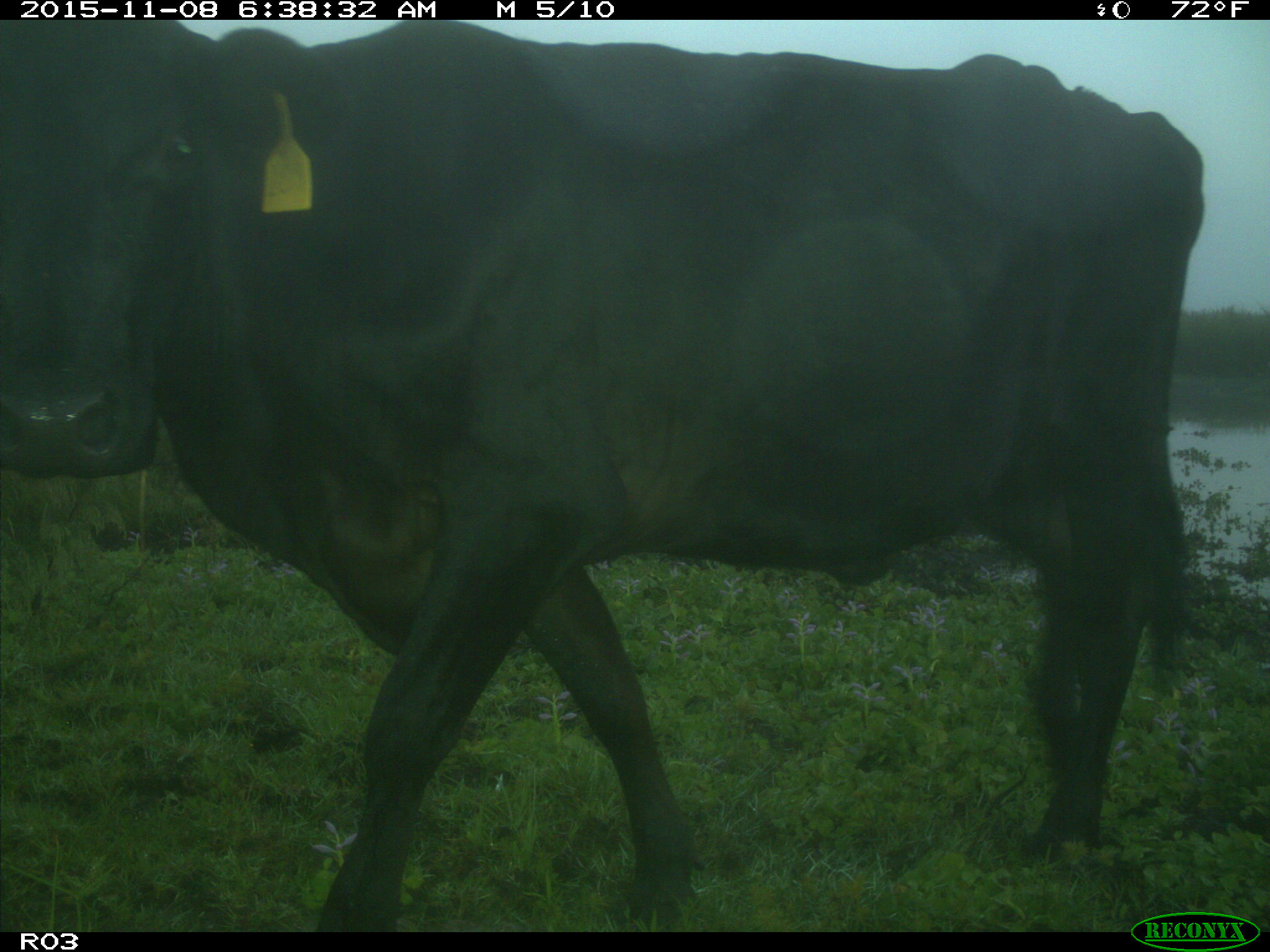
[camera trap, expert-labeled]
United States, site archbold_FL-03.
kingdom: Animalia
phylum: Chordata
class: Mammalia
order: Artiodactyla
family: Bovidae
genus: Bos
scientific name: Bos taurus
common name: domestic cow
Bos taurus (domestic cow).